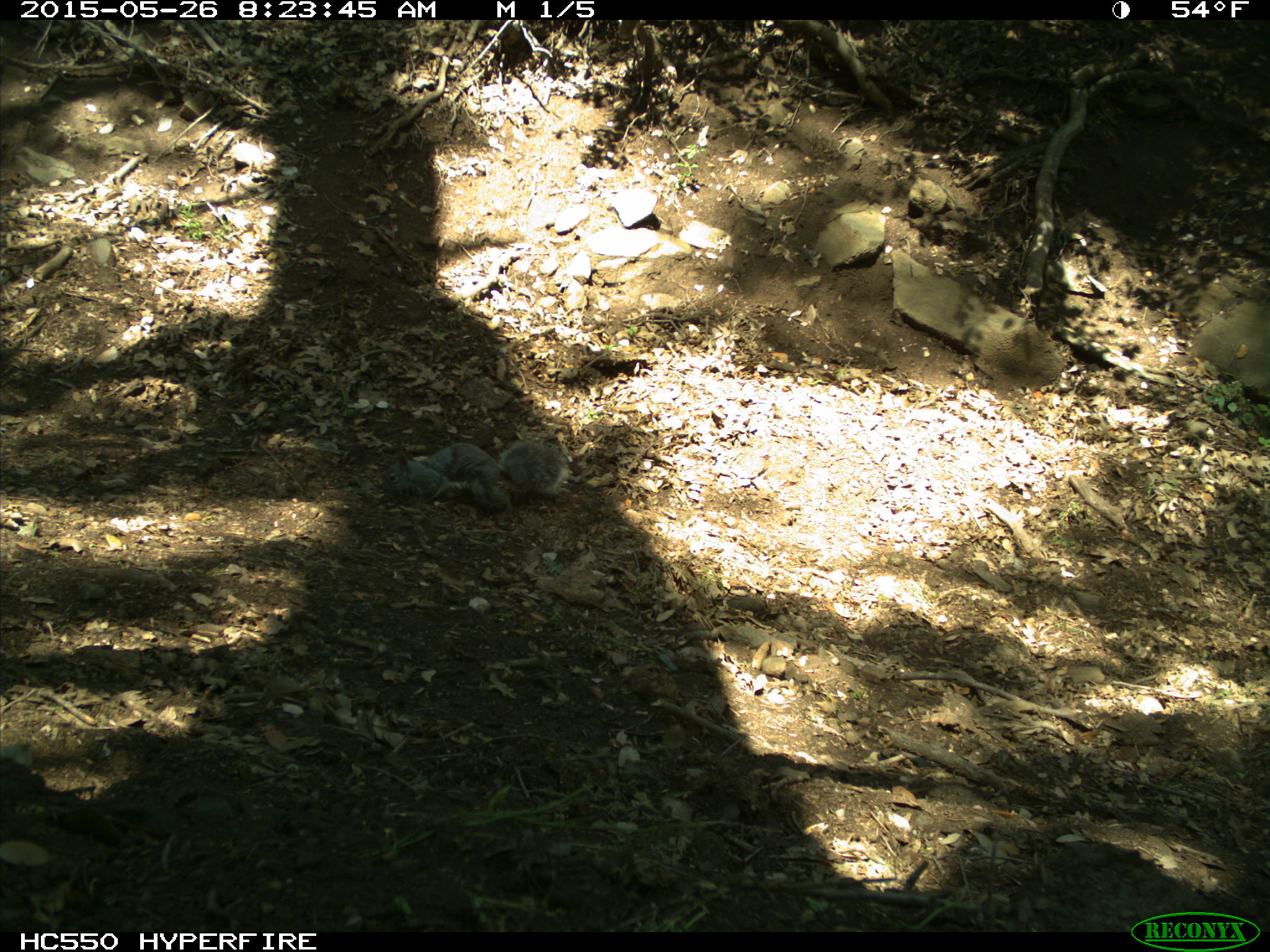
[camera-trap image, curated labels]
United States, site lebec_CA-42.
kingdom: Animalia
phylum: Chordata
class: Mammalia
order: Rodentia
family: Sciuridae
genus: Sciurus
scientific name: Sciurus carolinensis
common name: eastern gray squirrel